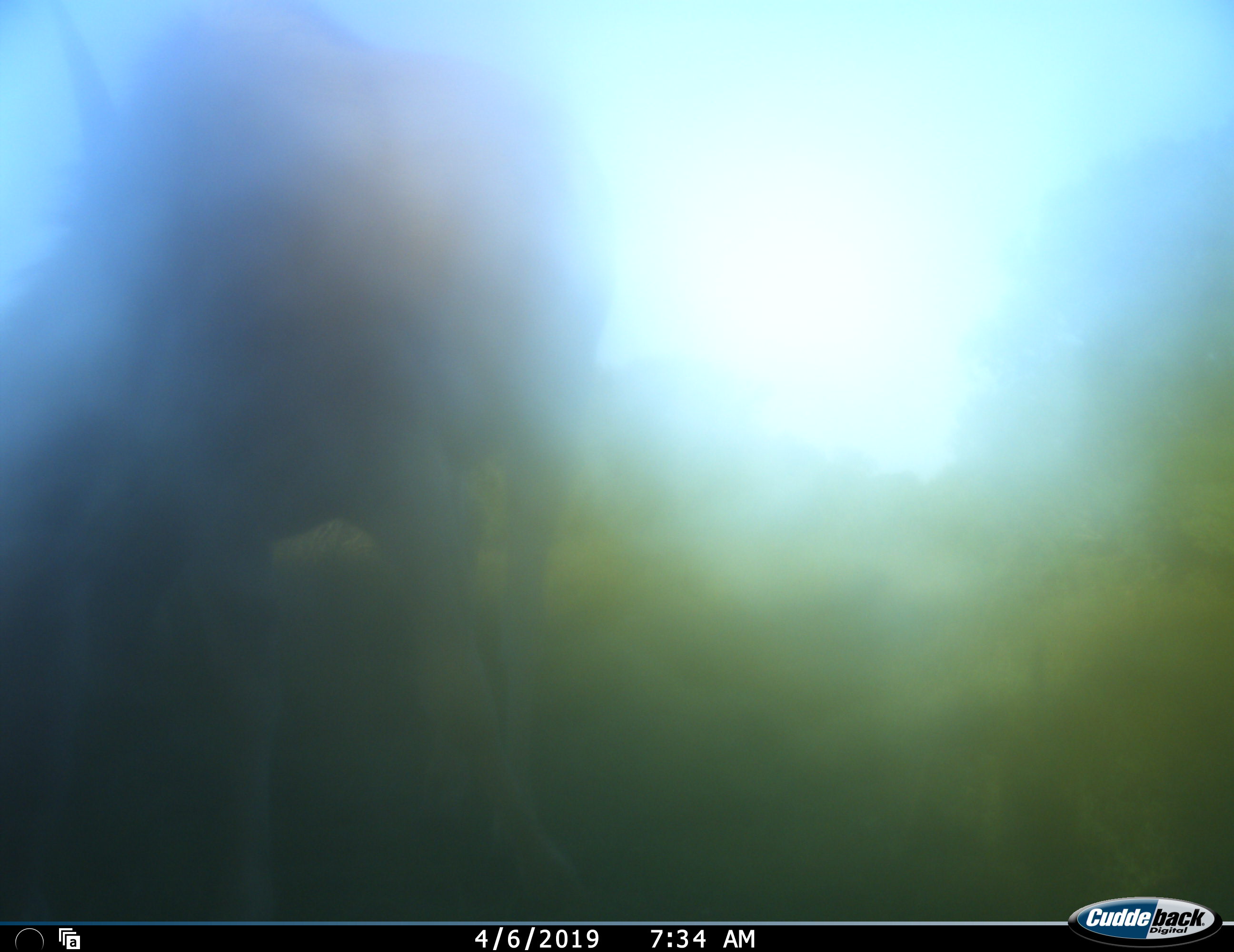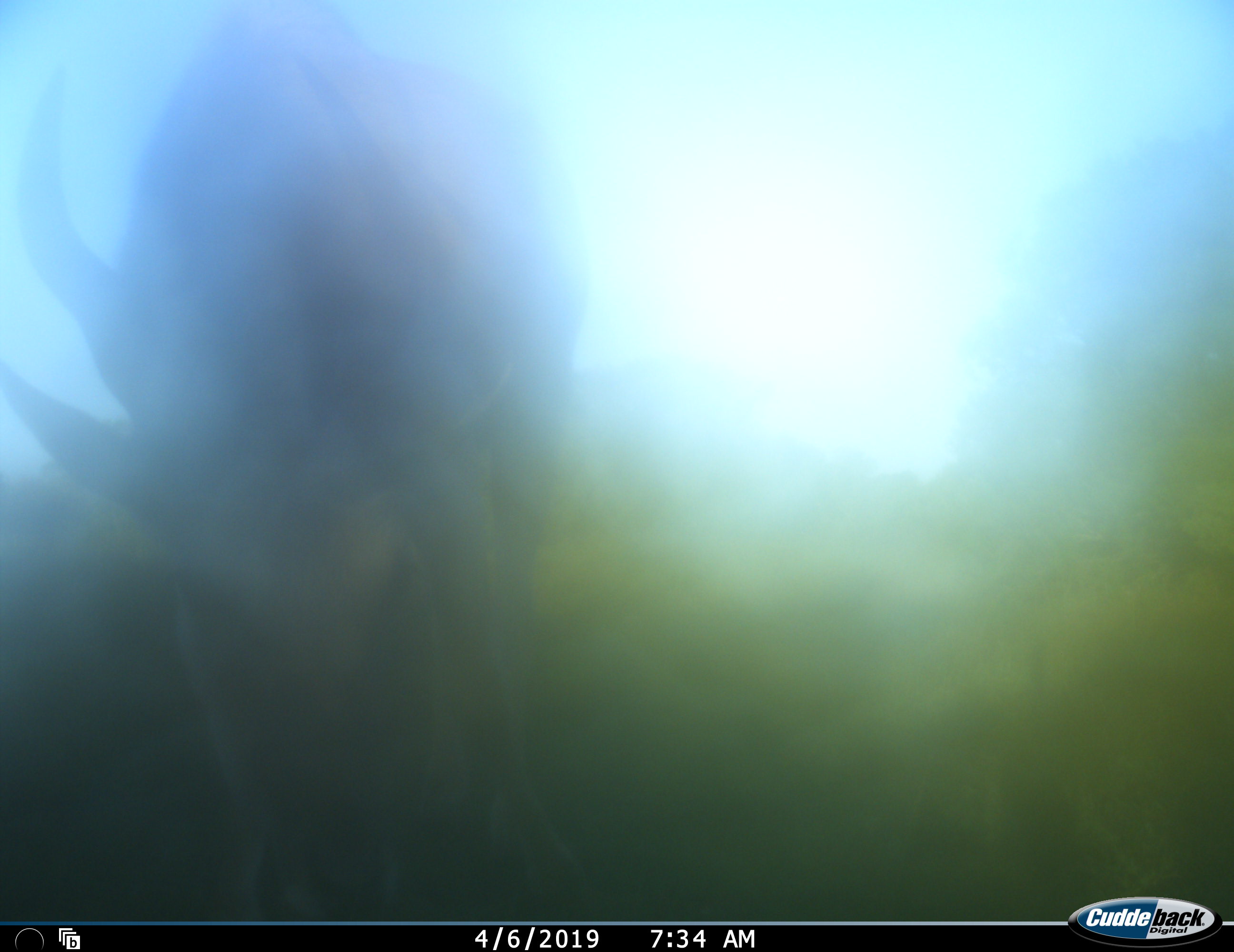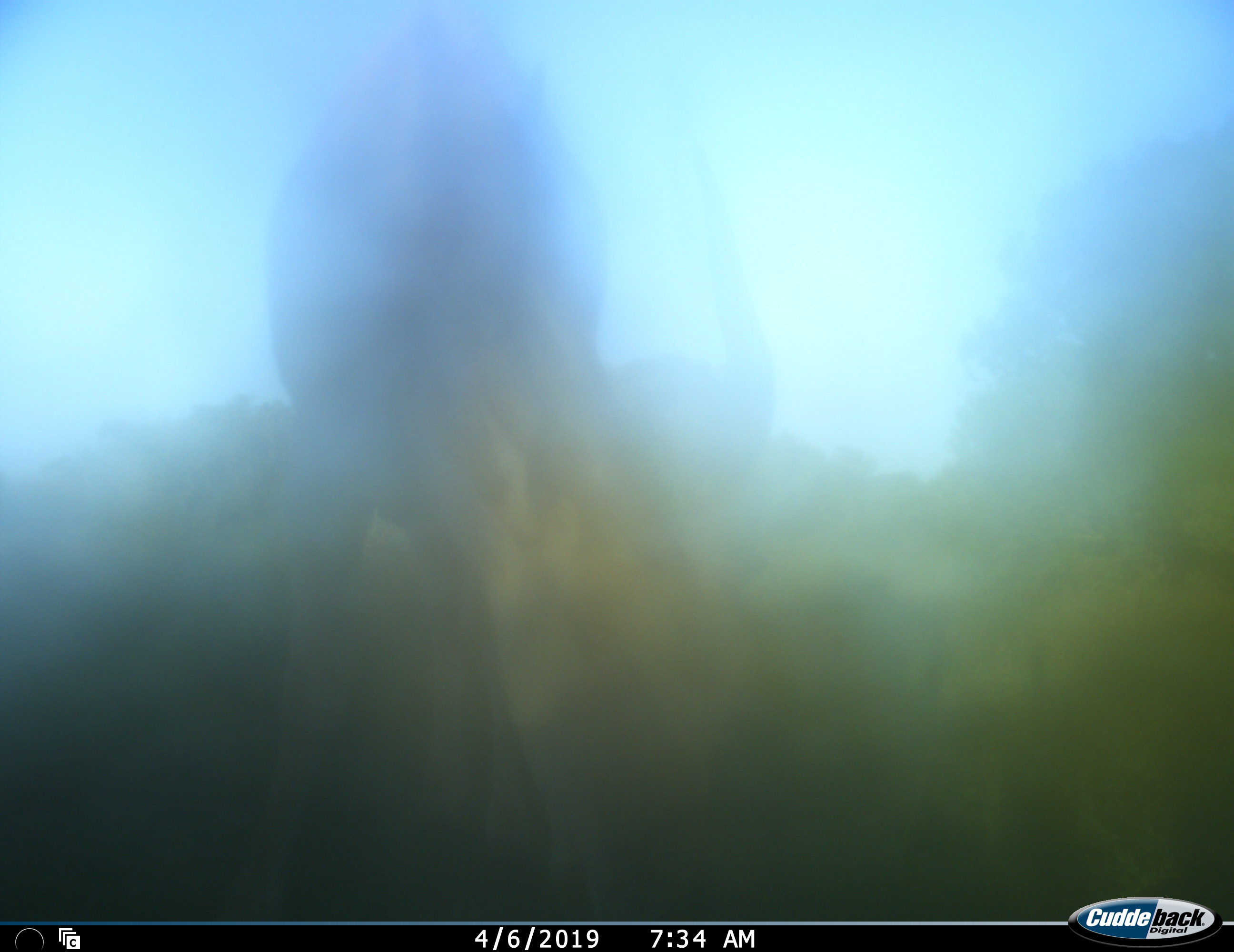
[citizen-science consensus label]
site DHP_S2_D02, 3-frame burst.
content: unidentified animal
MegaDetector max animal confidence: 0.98